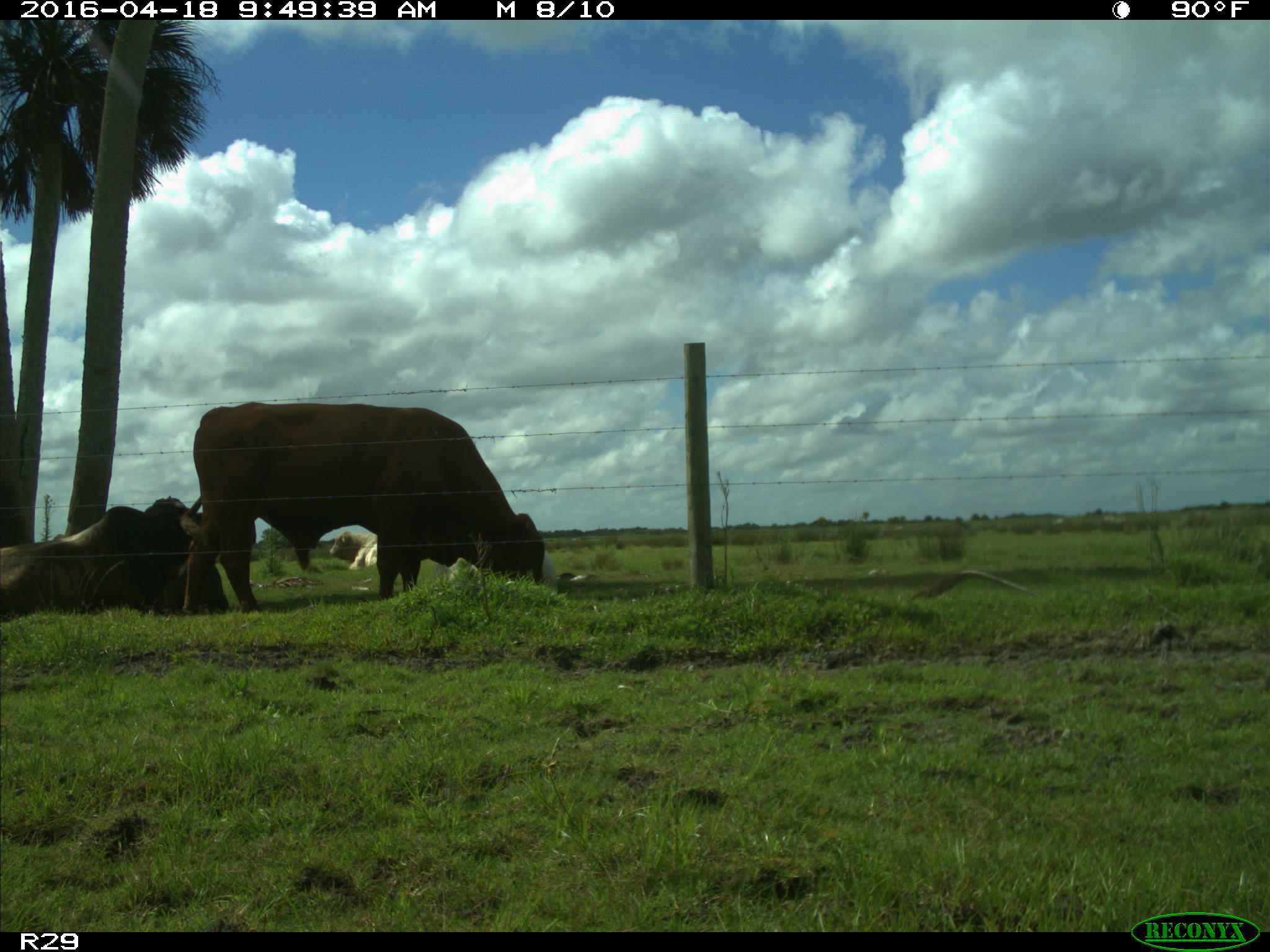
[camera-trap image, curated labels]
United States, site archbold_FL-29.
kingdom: Animalia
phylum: Chordata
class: Mammalia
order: Artiodactyla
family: Bovidae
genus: Bos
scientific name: Bos taurus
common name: domestic cow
Bos taurus (domestic cow).